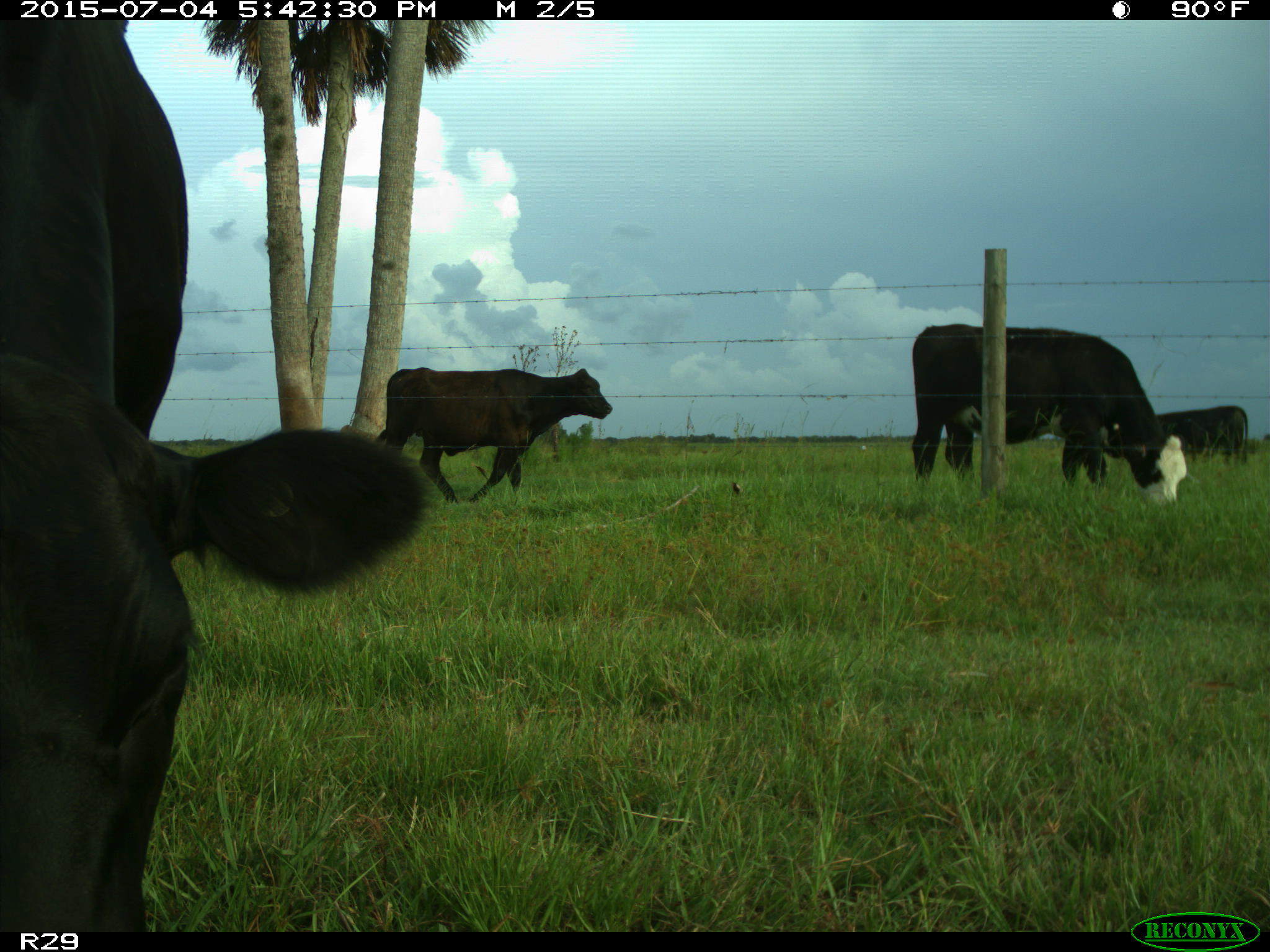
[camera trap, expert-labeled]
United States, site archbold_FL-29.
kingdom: Animalia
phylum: Chordata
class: Mammalia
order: Artiodactyla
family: Bovidae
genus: Bos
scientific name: Bos taurus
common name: domestic cow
Bos taurus (domestic cow).